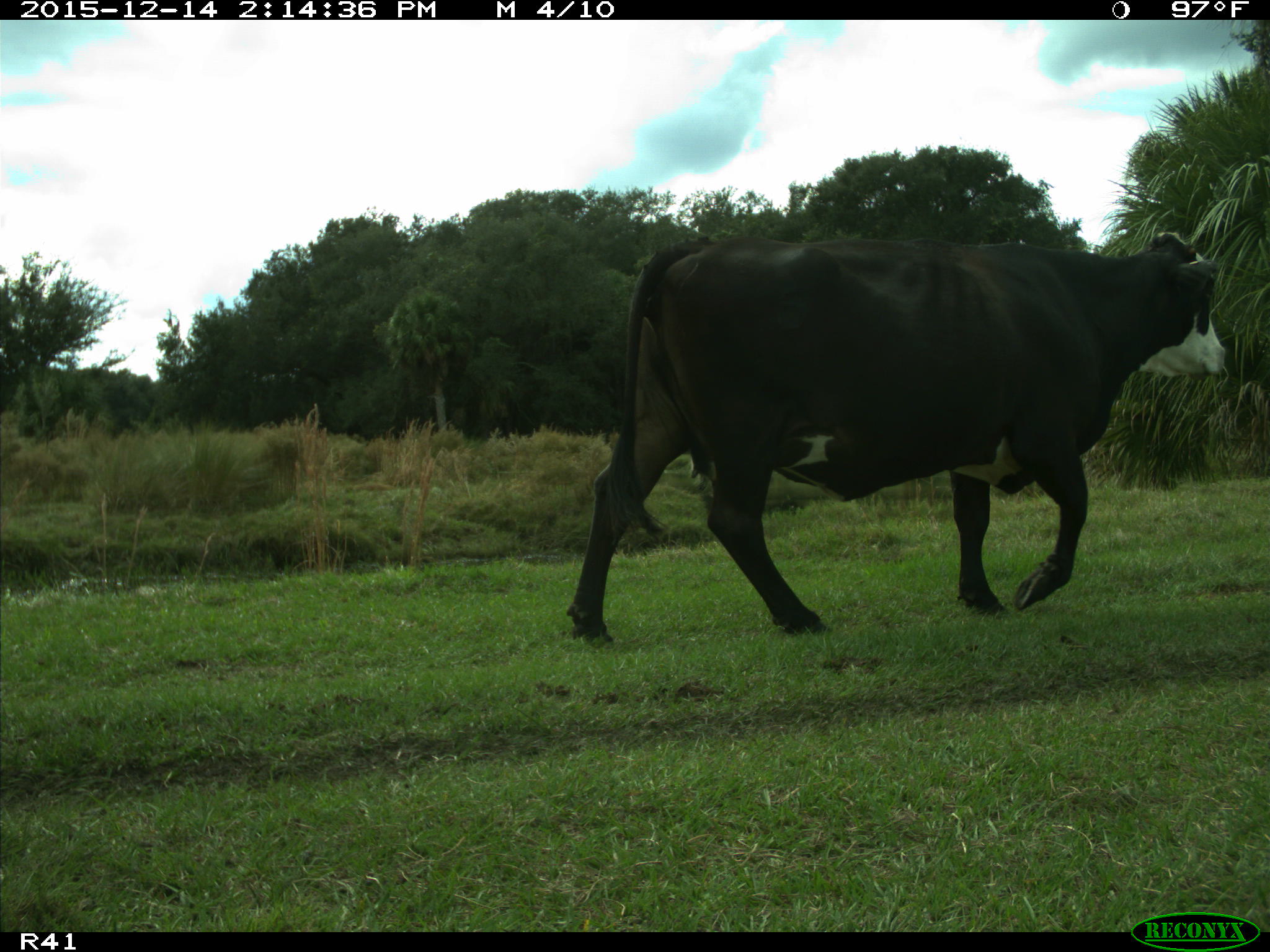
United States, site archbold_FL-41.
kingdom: Animalia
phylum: Chordata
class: Mammalia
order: Artiodactyla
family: Bovidae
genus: Bos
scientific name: Bos taurus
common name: domestic cow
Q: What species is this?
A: Bos taurus (domestic cow).